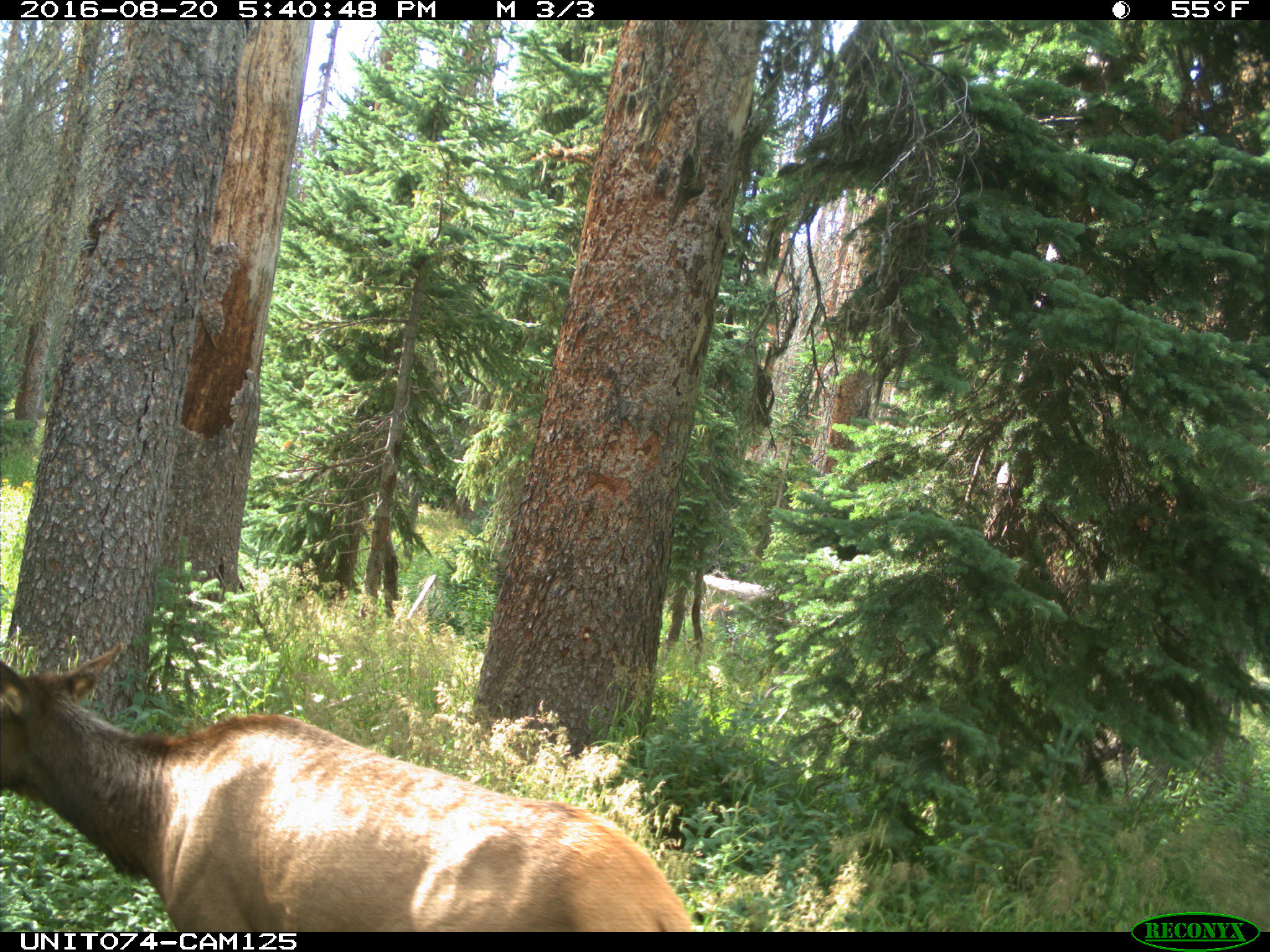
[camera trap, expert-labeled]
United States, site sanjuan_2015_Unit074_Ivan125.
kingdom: Animalia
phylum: Chordata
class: Mammalia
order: Artiodactyla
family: Cervidae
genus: Cervus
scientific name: Cervus elaphus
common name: red deer